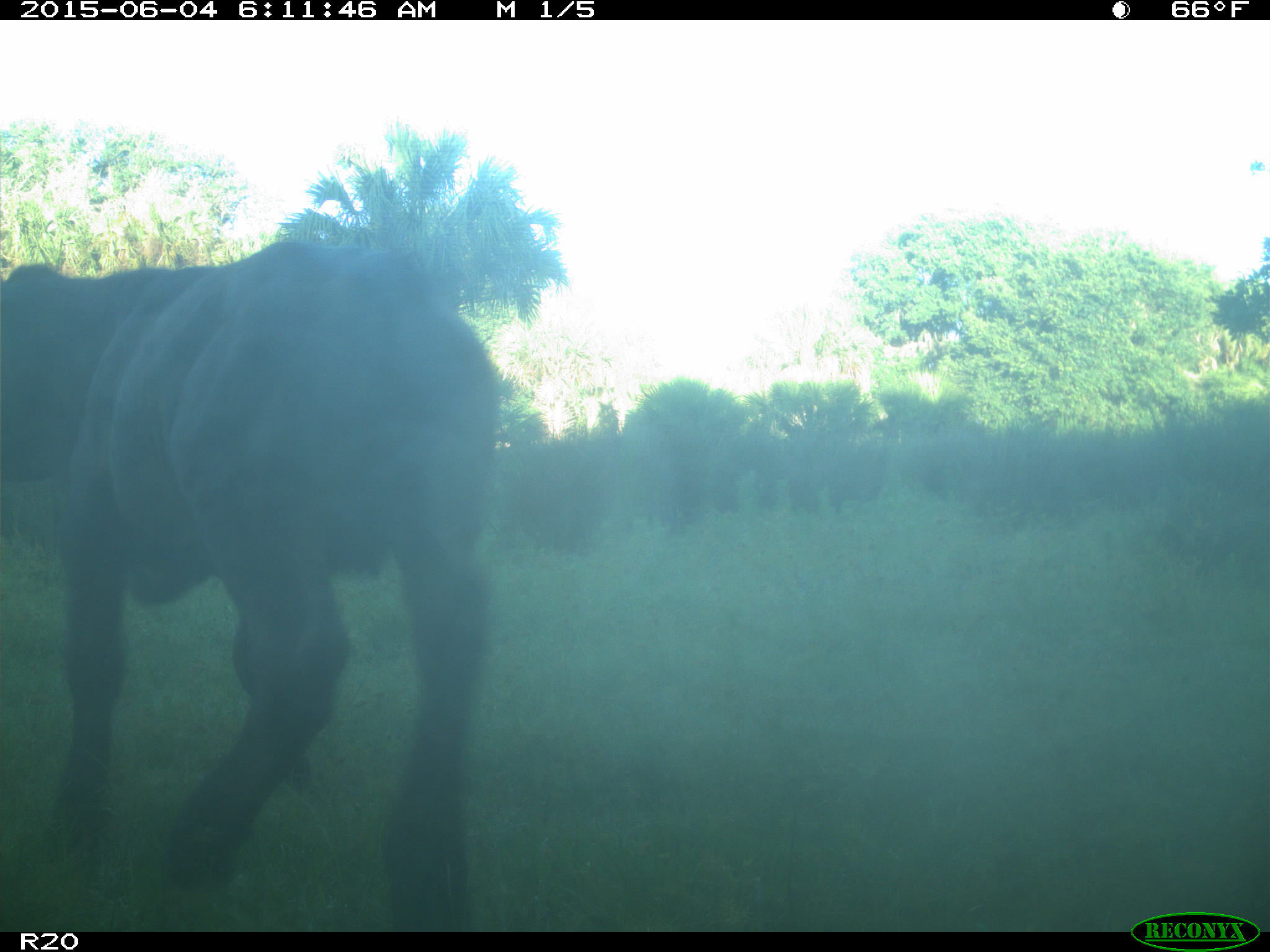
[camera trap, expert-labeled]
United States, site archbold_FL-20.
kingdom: Animalia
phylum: Chordata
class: Mammalia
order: Artiodactyla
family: Bovidae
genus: Bos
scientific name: Bos taurus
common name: domestic cow